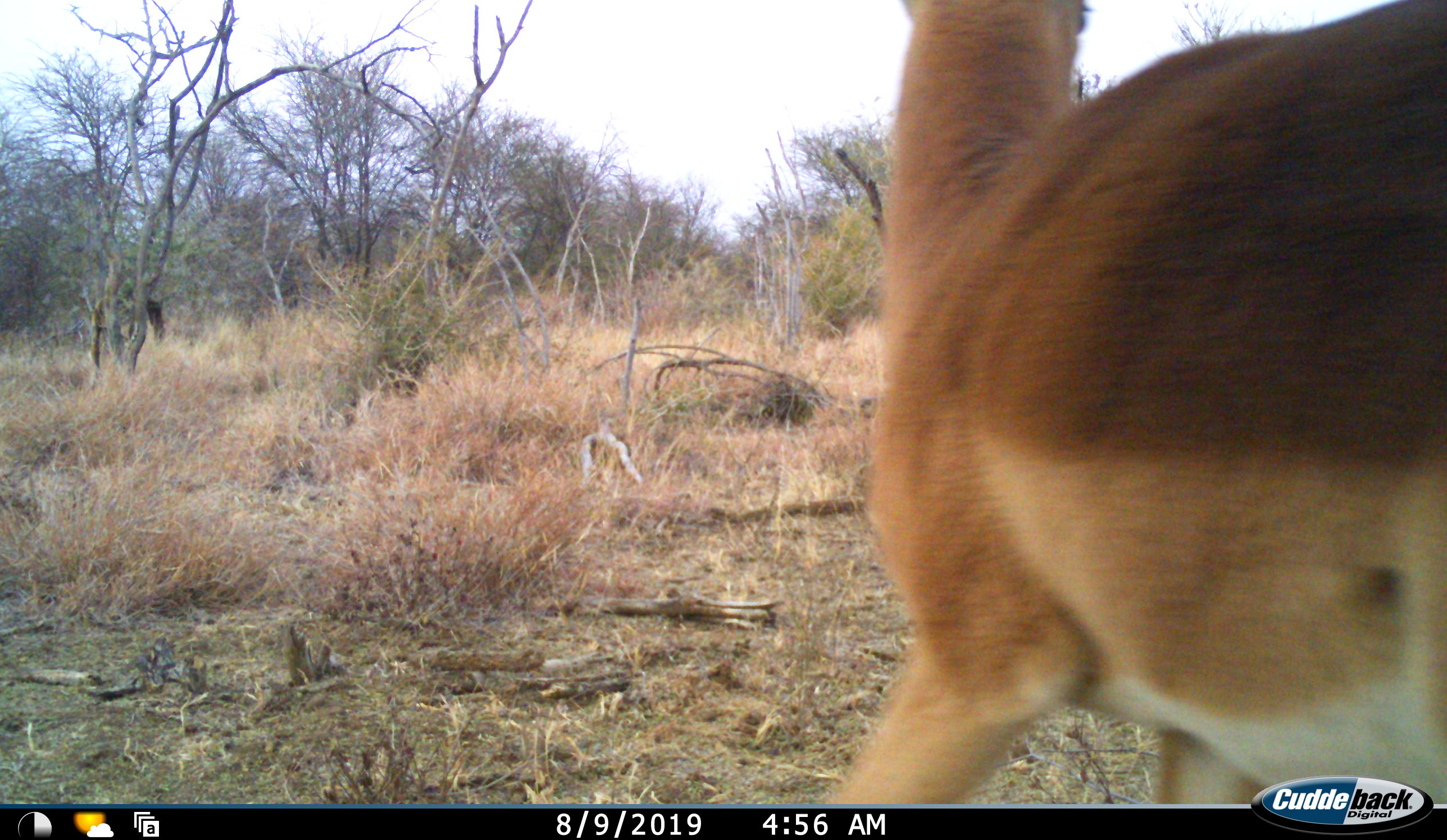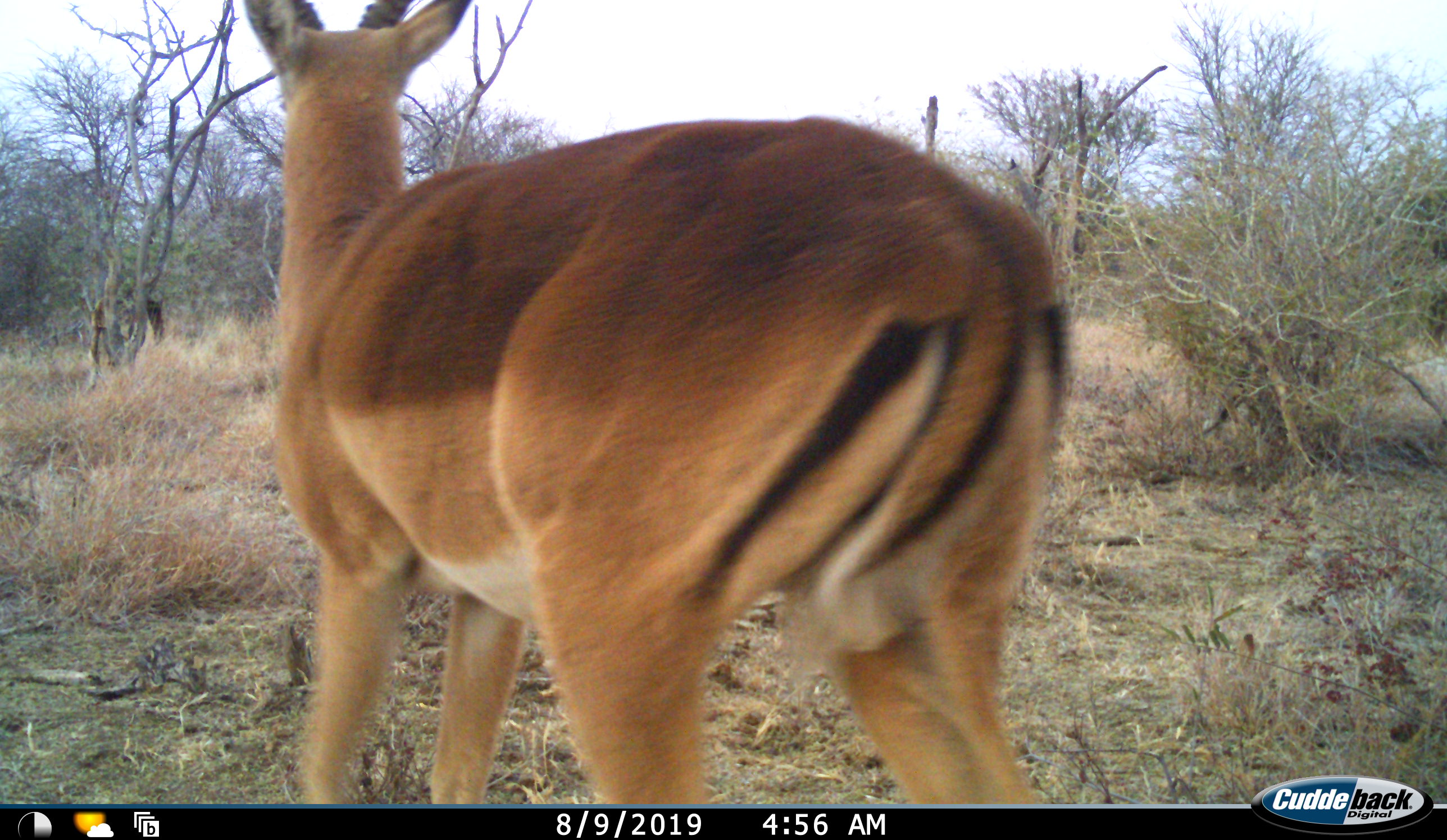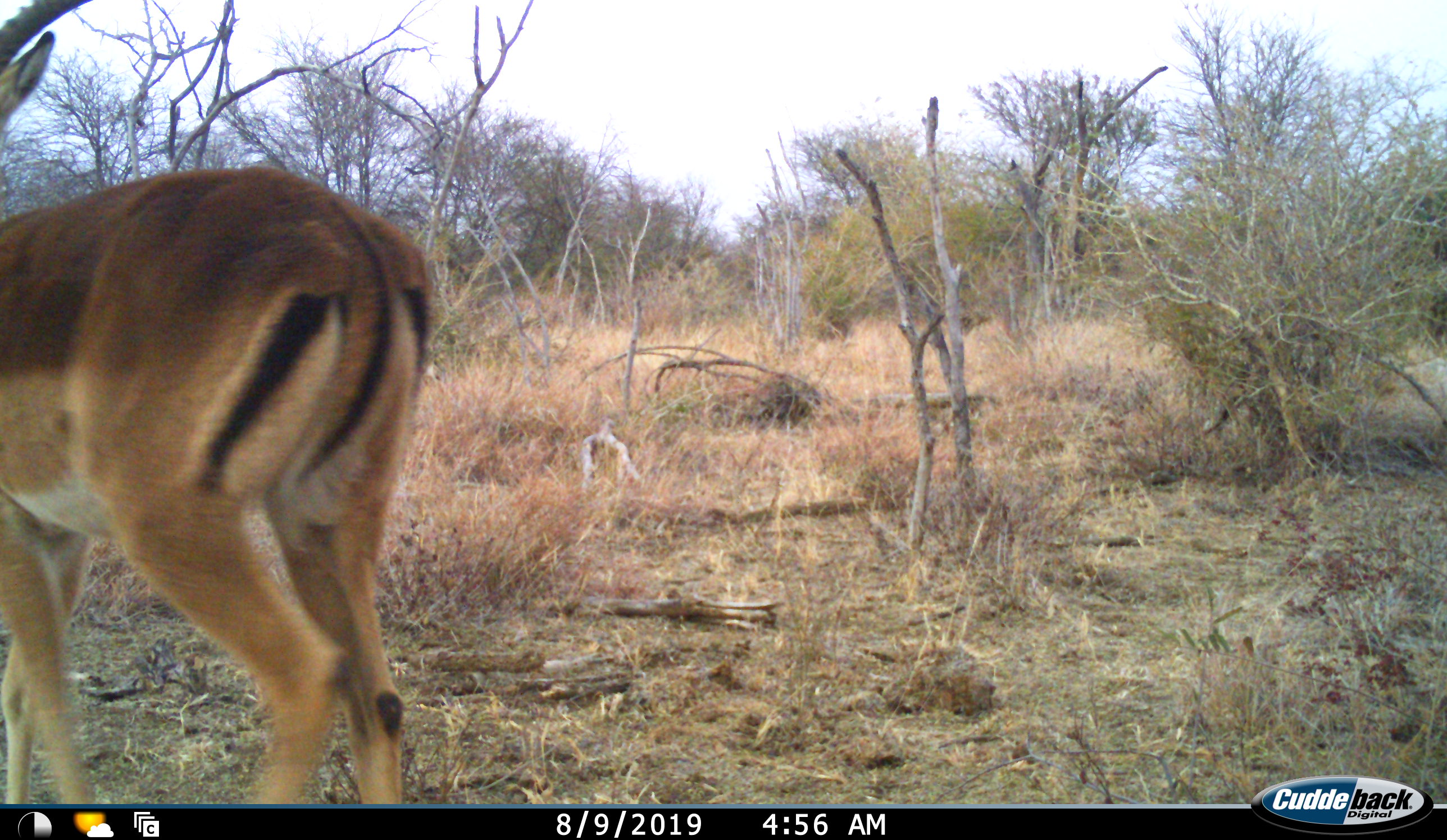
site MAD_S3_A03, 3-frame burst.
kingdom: Animalia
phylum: Chordata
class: Mammalia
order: Artiodactyla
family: Bovidae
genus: Aepyceros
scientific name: Aepyceros melampus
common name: impala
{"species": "impala (Aepyceros melampus)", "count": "1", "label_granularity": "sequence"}